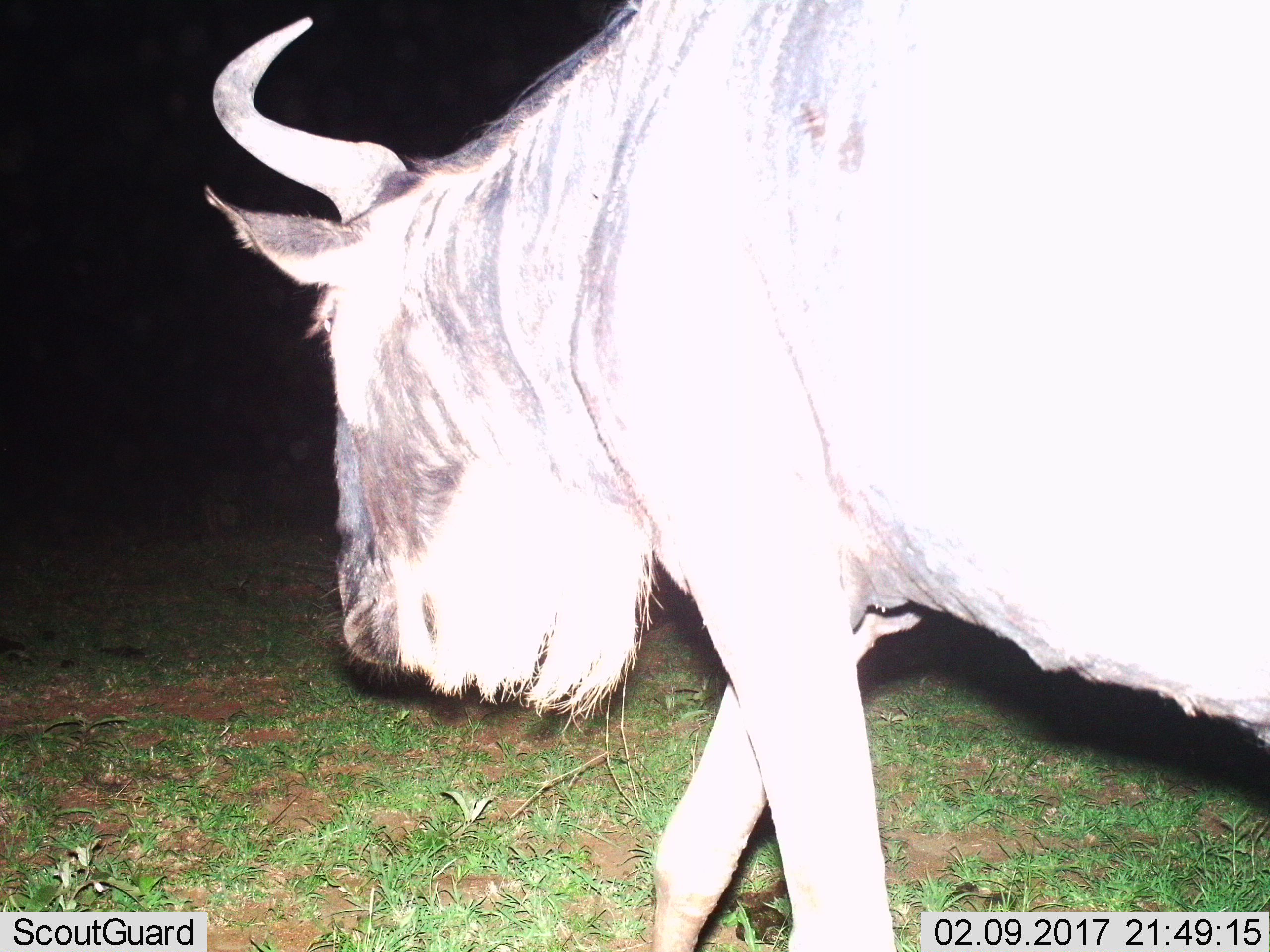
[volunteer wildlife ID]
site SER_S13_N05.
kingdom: Animalia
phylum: Chordata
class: Mammalia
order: Artiodactyla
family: Bovidae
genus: Connochaetes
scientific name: Connochaetes taurinus taurinus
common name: blue wildebeest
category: wildebeestblue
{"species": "wildebeestblue (blue wildebeest) (Connochaetes taurinus taurinus)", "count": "1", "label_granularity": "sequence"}